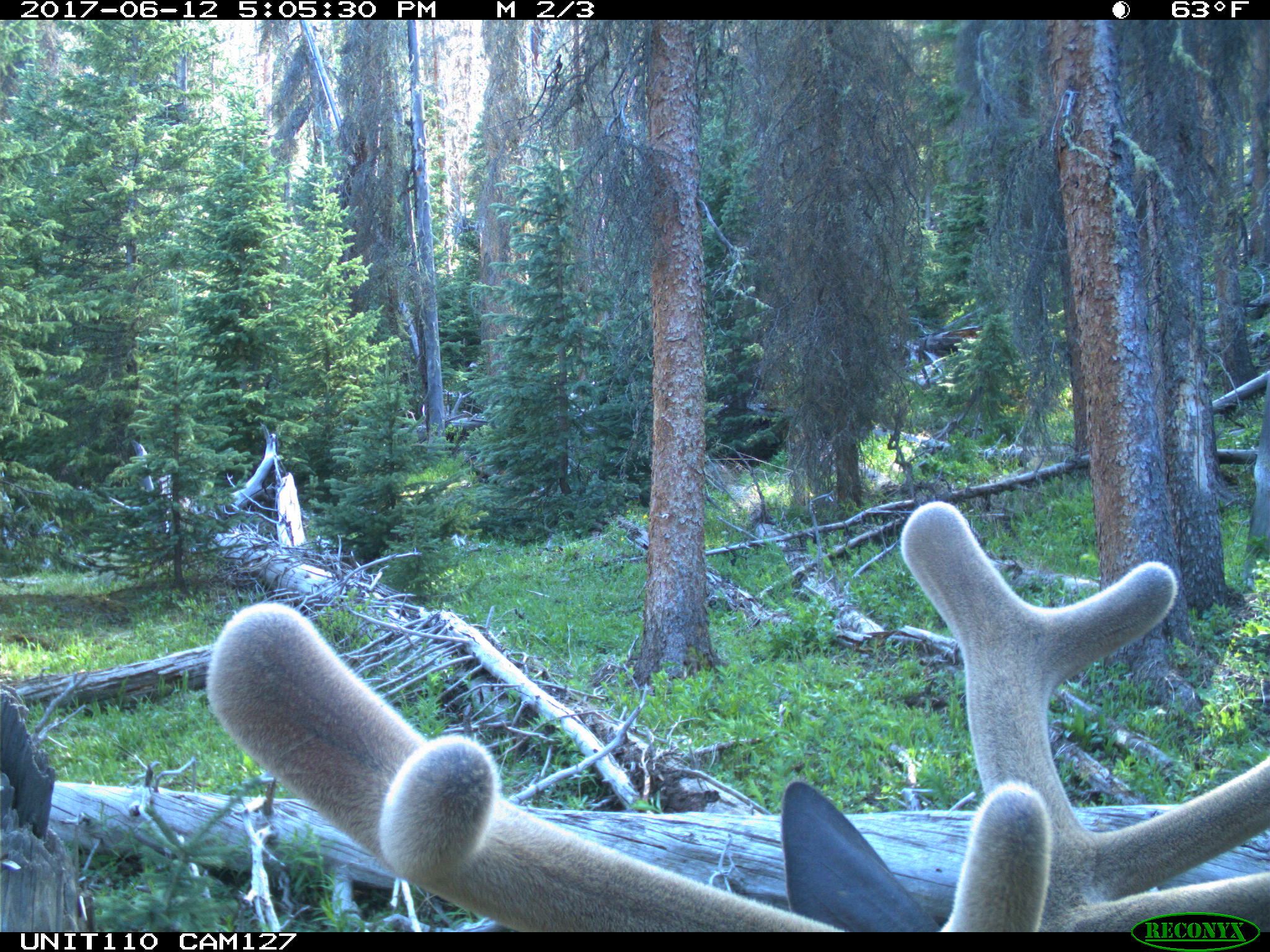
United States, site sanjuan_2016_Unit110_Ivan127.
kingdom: Animalia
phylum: Chordata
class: Mammalia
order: Artiodactyla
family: Cervidae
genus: Cervus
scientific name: Cervus elaphus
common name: red deer